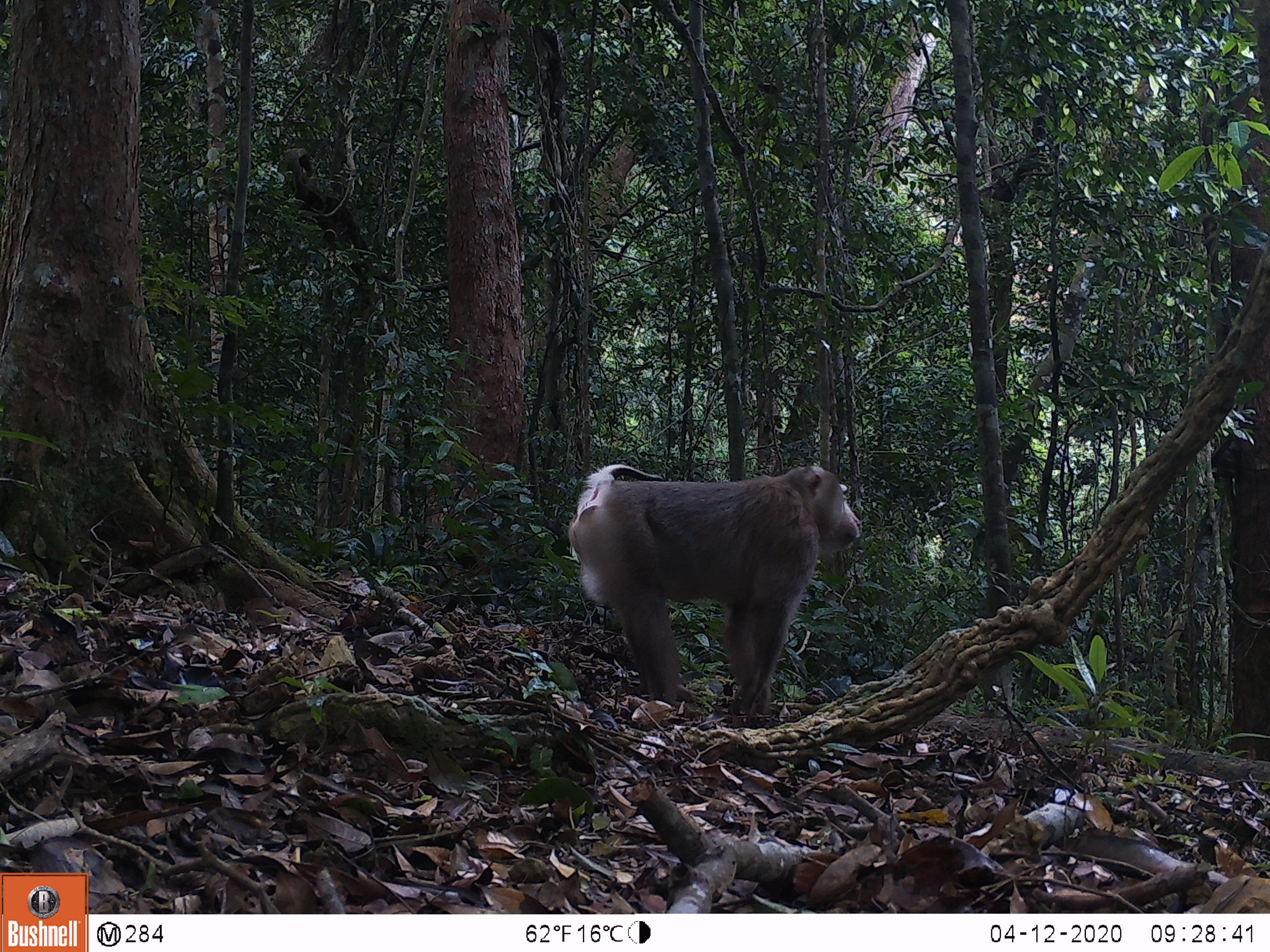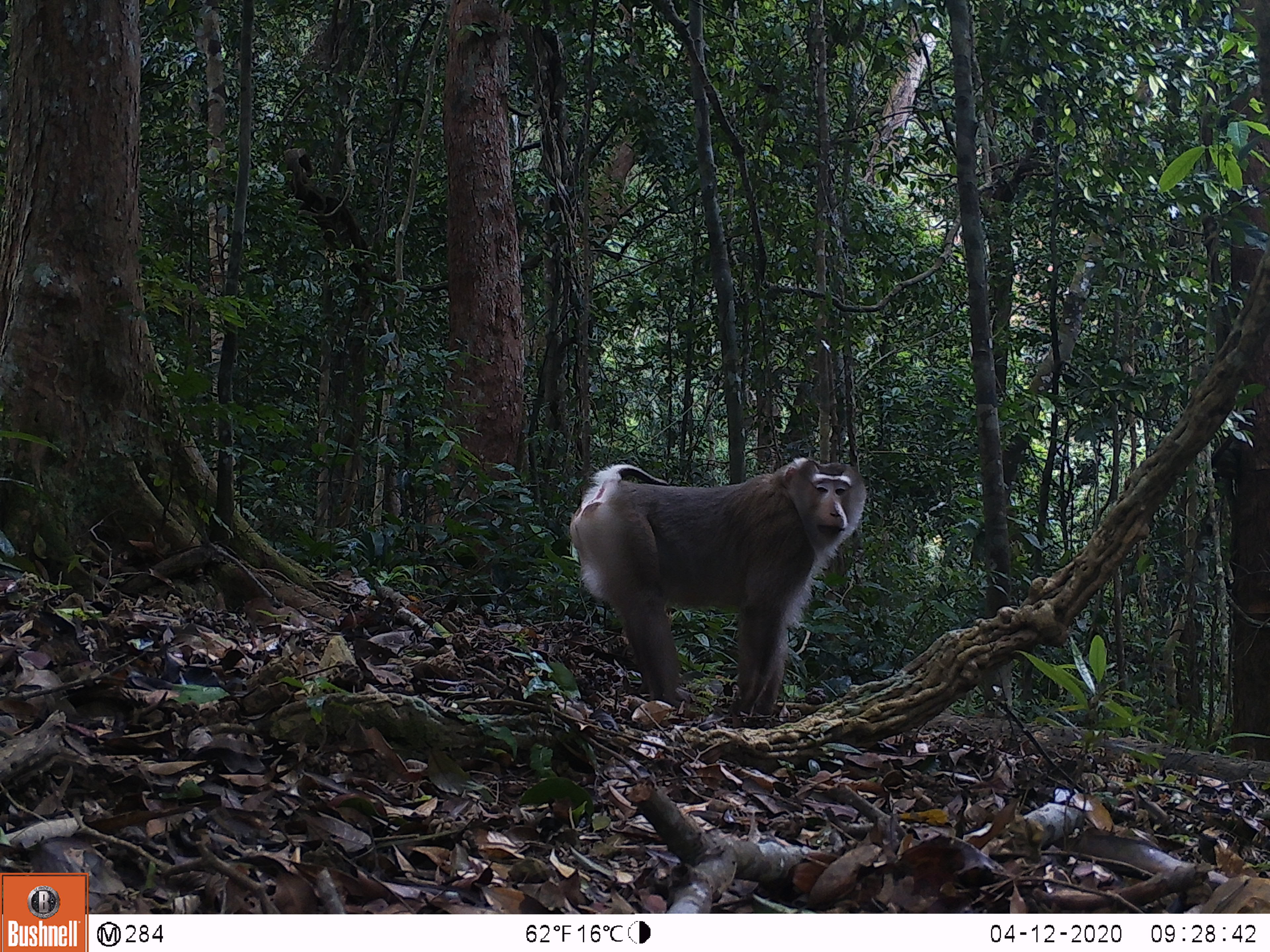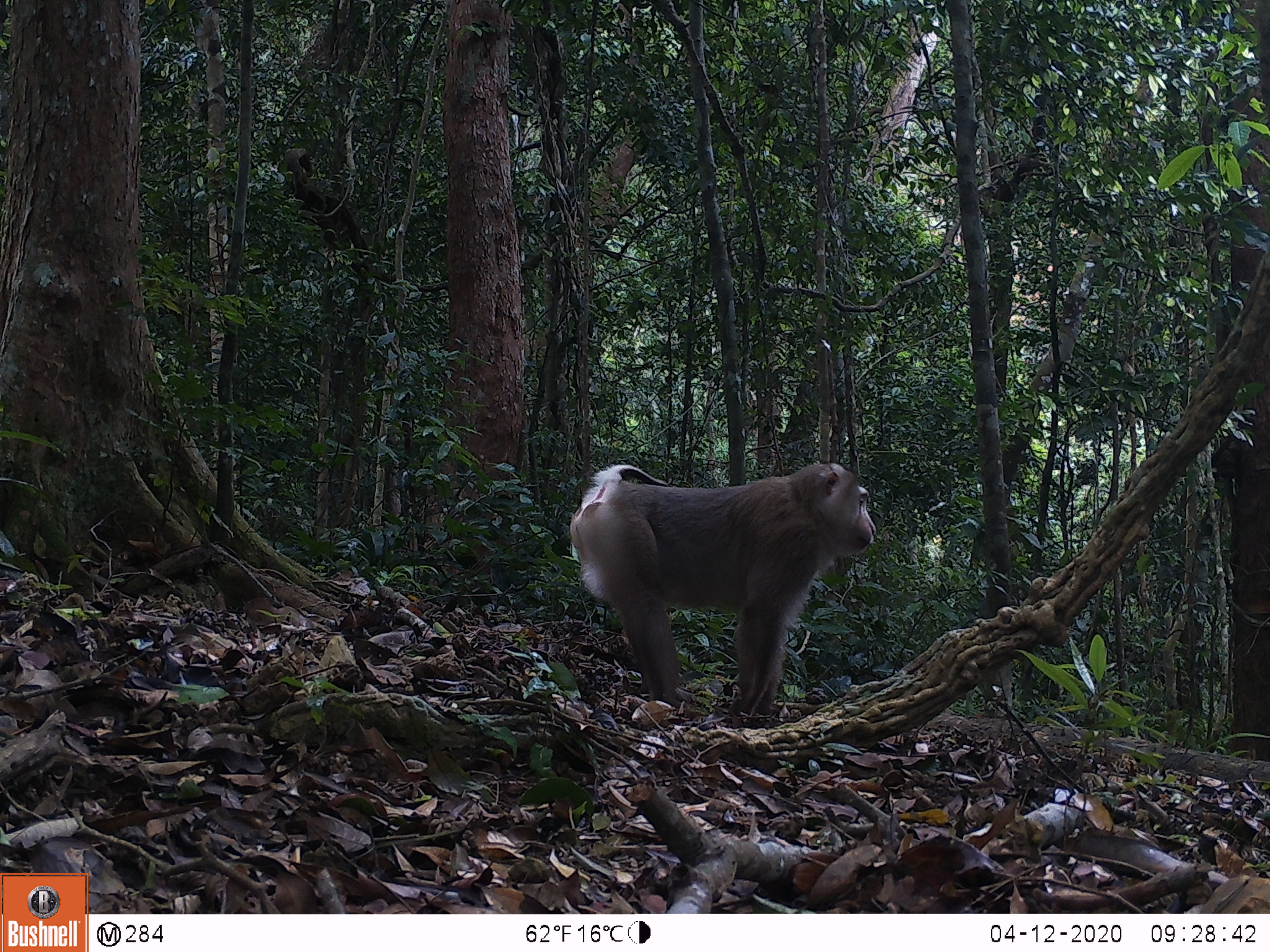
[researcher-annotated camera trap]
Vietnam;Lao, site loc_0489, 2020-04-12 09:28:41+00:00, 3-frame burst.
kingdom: Animalia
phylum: Chordata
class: Mammalia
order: Primates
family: Cercopithecidae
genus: Macaca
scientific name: Macaca nemestrina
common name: pig-tailed macaque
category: pig tailed macaque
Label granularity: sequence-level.